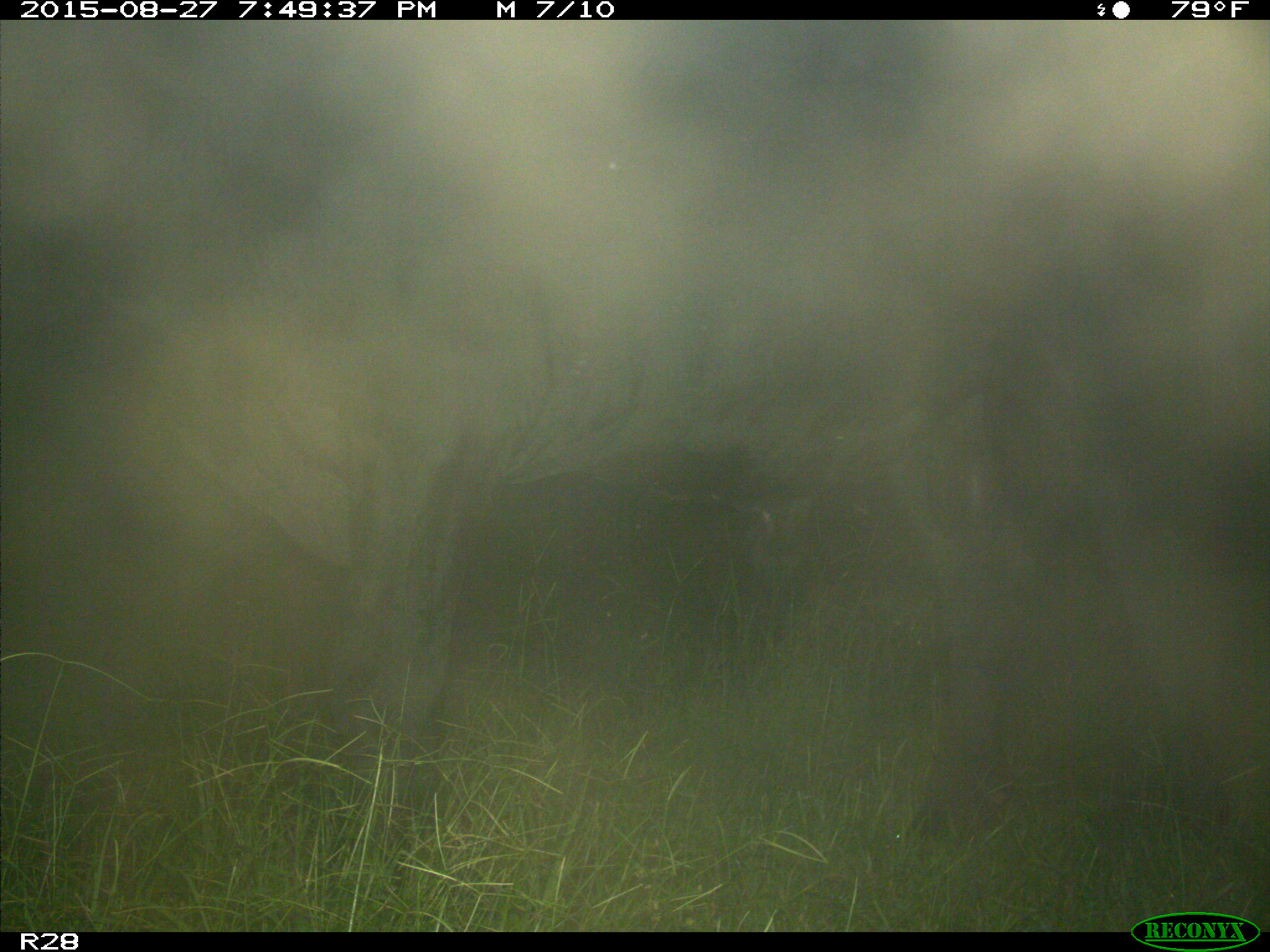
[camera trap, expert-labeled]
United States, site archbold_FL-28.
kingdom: Animalia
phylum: Chordata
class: Mammalia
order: Artiodactyla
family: Bovidae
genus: Bos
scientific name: Bos taurus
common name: domestic cow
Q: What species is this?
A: Bos taurus (domestic cow).